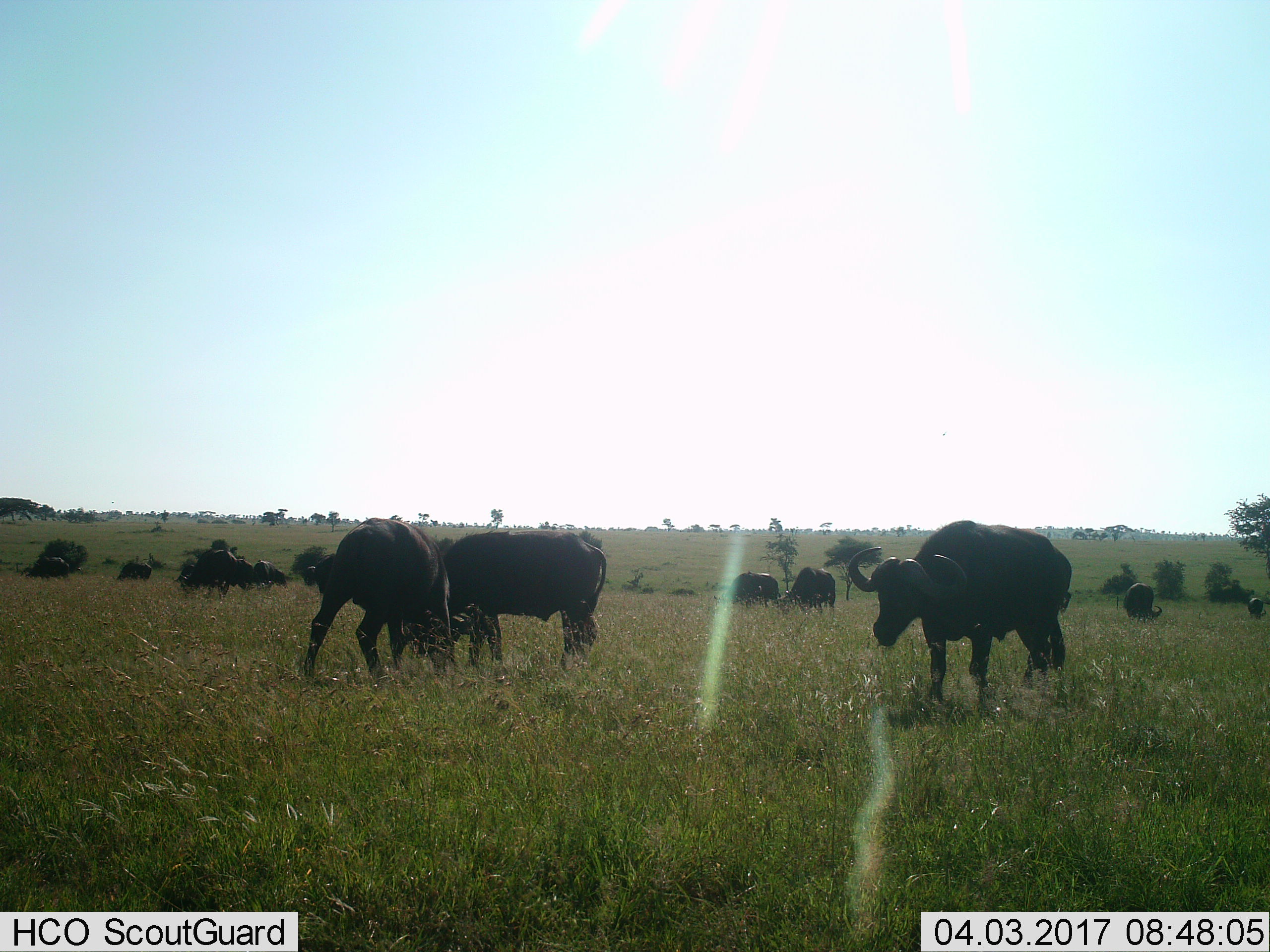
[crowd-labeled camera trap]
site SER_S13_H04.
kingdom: Animalia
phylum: Chordata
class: Mammalia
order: Artiodactyla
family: Bovidae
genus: Syncerus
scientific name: Syncerus caffer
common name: african buffalo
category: buffalo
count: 11-50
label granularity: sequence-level